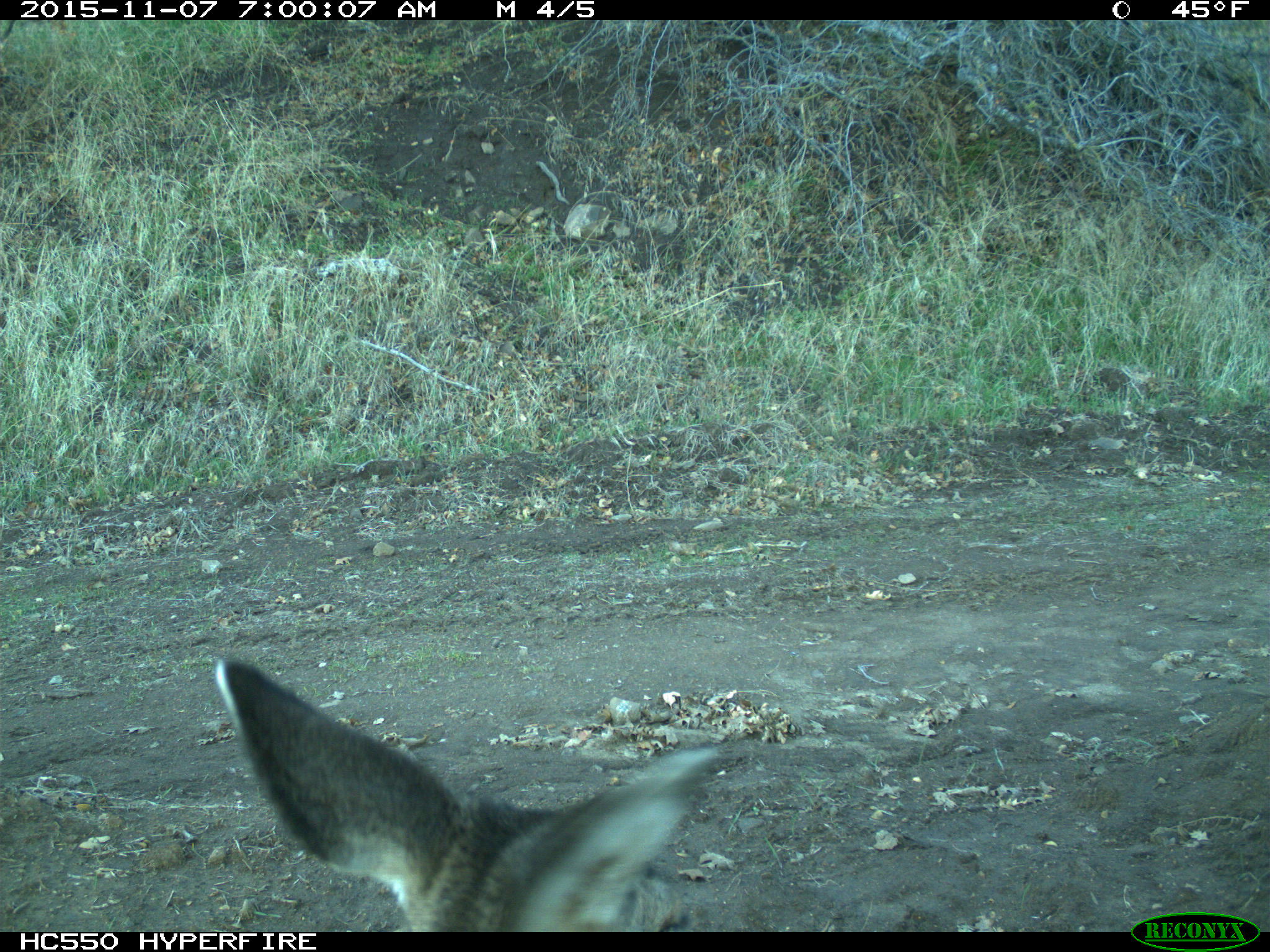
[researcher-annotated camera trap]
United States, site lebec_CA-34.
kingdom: Animalia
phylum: Chordata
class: Mammalia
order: Artiodactyla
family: Cervidae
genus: Odocoileus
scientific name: Odocoileus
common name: deer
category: unidentified deer